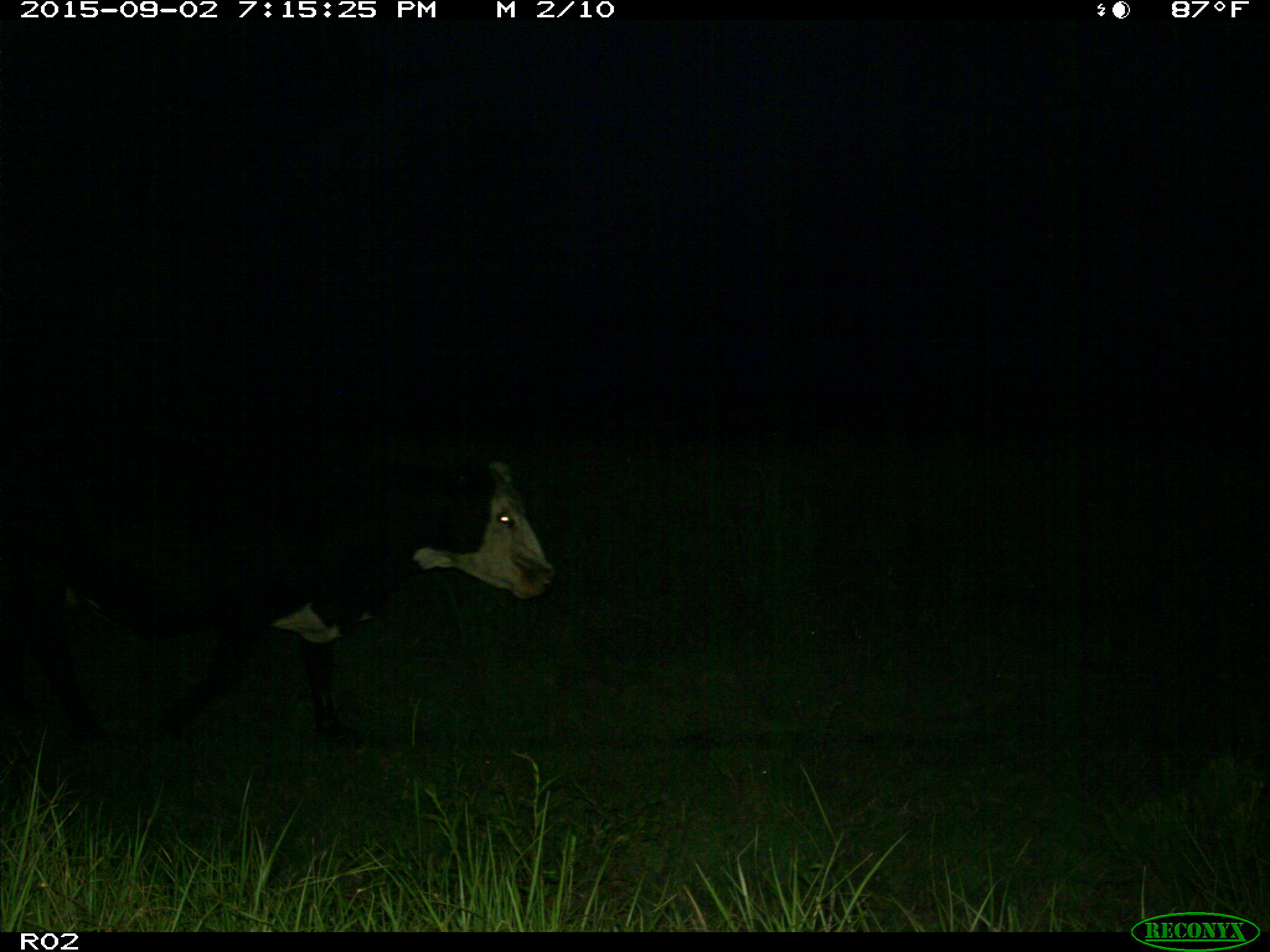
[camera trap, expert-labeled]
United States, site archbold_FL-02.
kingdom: Animalia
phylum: Chordata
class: Mammalia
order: Artiodactyla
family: Bovidae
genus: Bos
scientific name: Bos taurus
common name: domestic cow